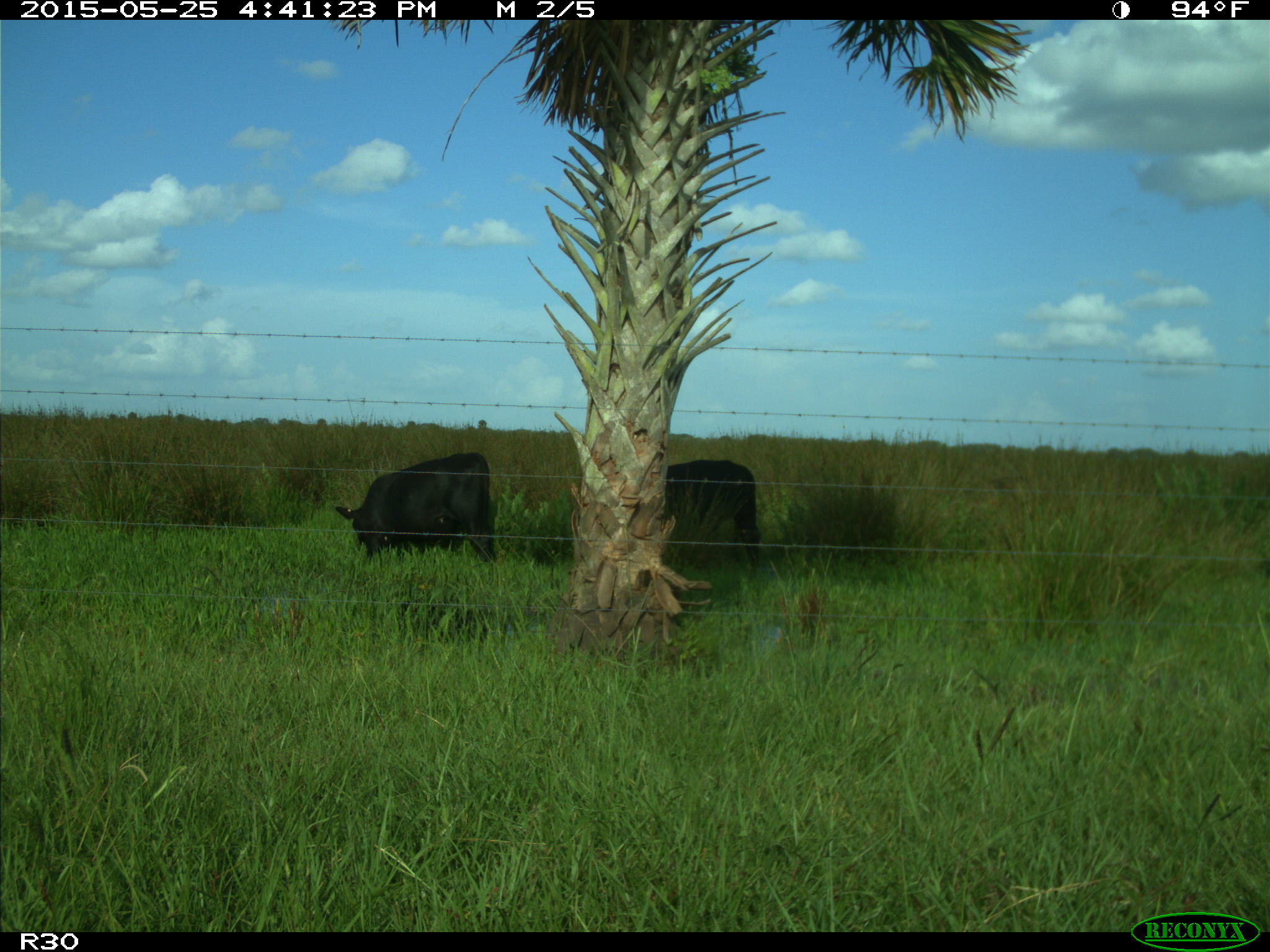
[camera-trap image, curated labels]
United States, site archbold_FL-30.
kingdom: Animalia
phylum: Chordata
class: Mammalia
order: Artiodactyla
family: Bovidae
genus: Bos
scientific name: Bos taurus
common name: domestic cow